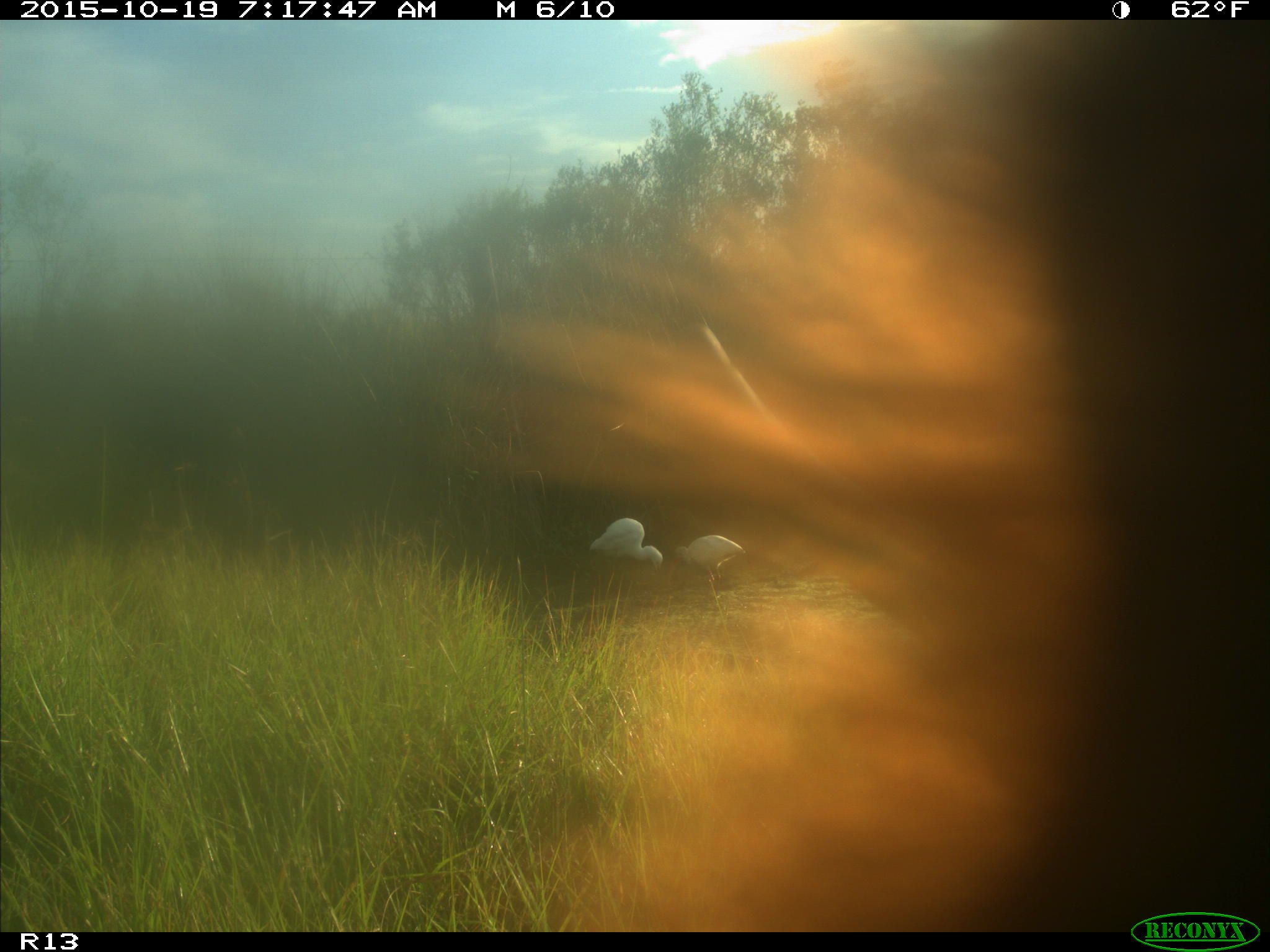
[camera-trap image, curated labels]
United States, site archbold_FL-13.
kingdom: Animalia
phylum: Chordata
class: Mammalia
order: Artiodactyla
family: Bovidae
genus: Bos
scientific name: Bos taurus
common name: domestic cow